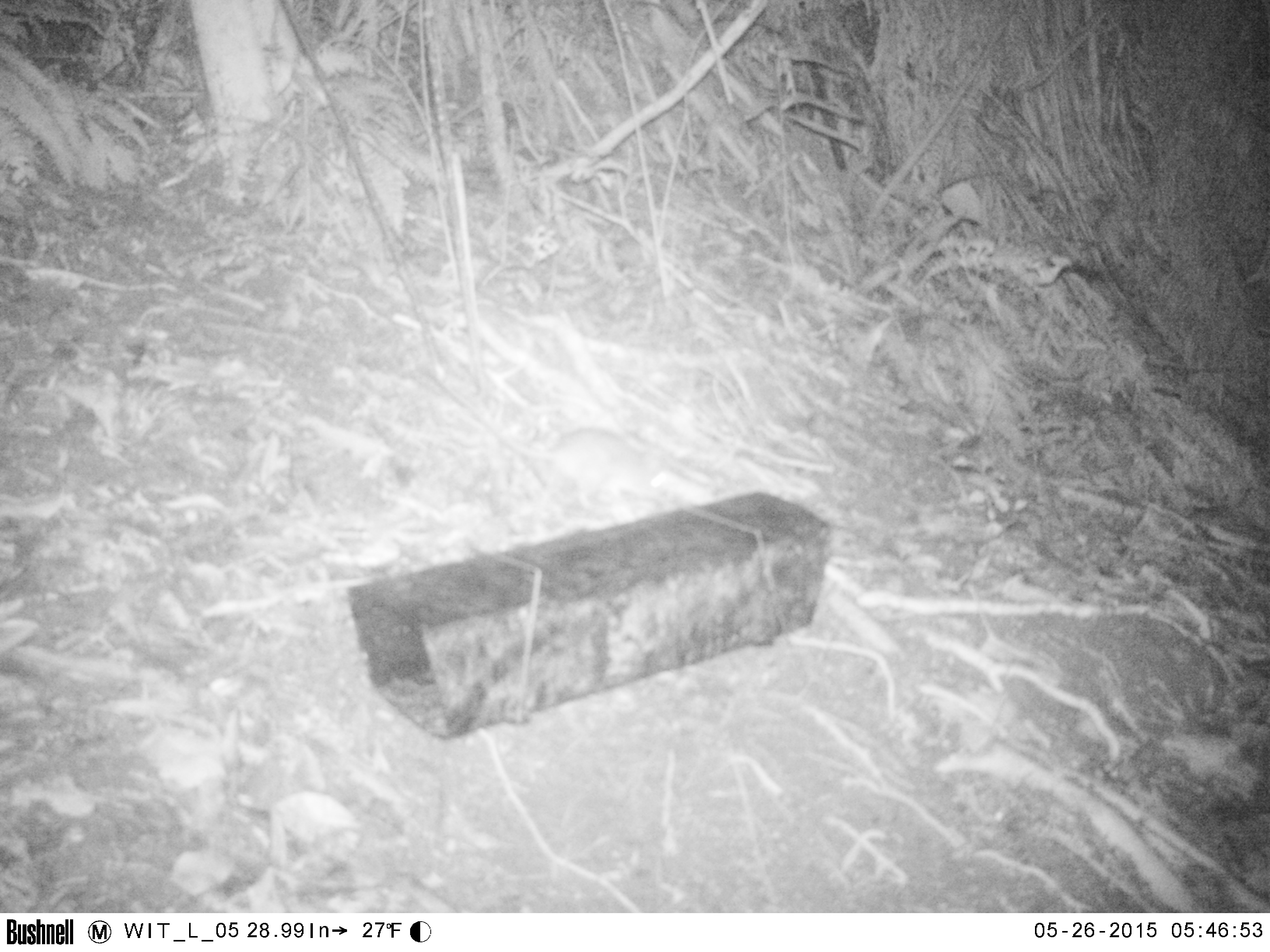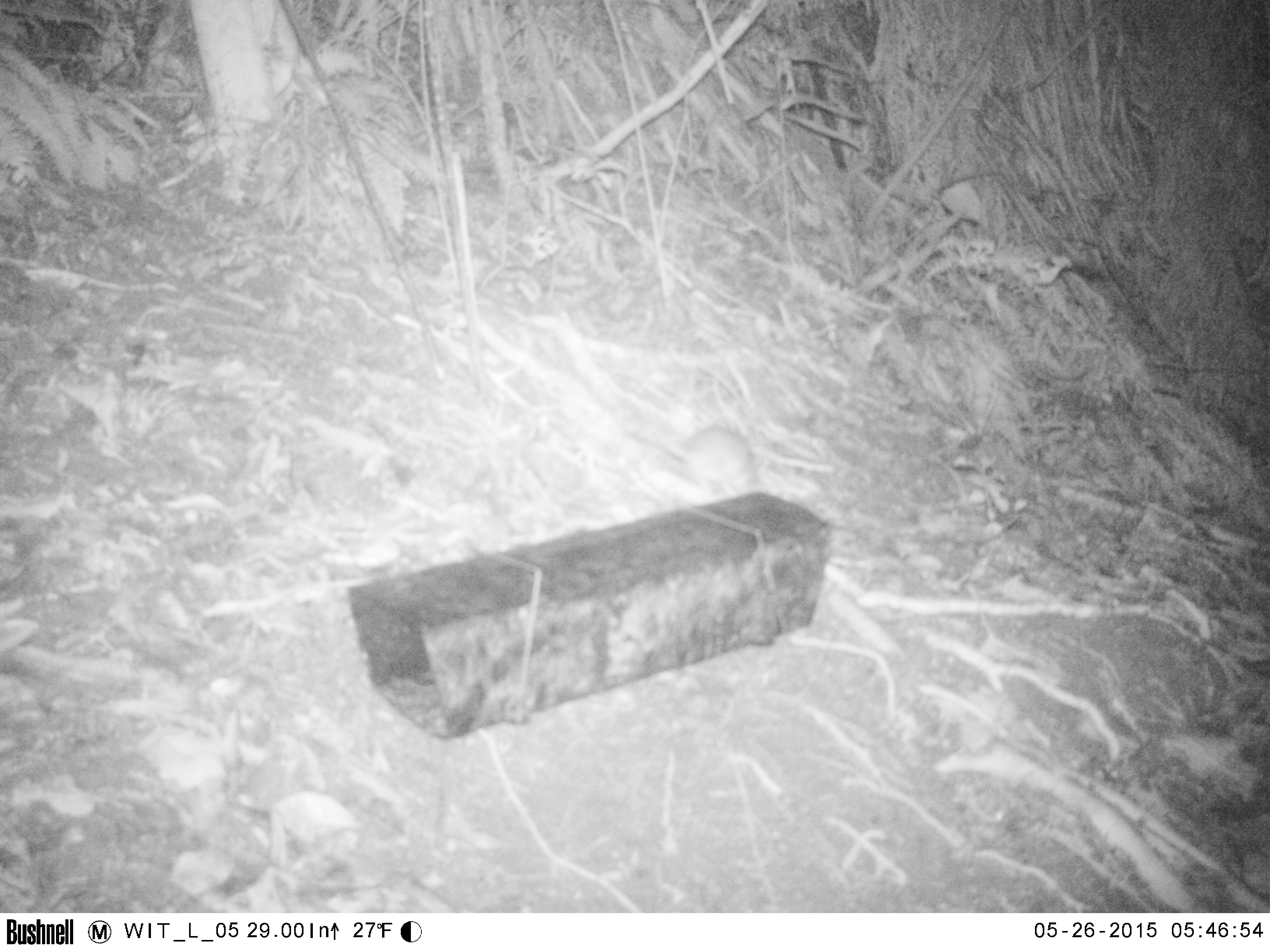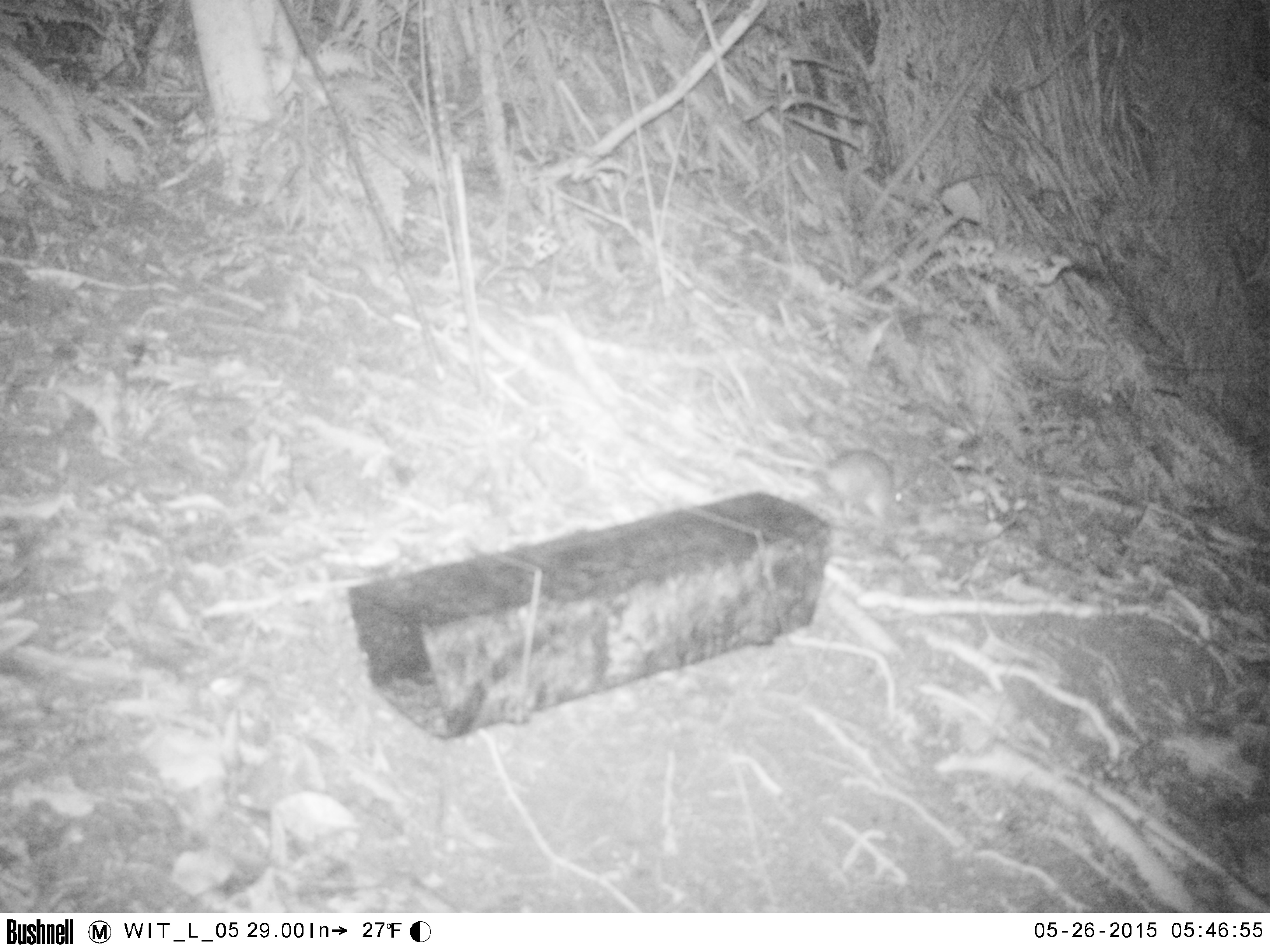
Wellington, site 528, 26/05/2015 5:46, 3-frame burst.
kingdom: Animalia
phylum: Chordata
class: Mammalia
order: Rodentia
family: Muridae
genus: Rattus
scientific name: Rattus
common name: rat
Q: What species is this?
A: Rat (Rattus).